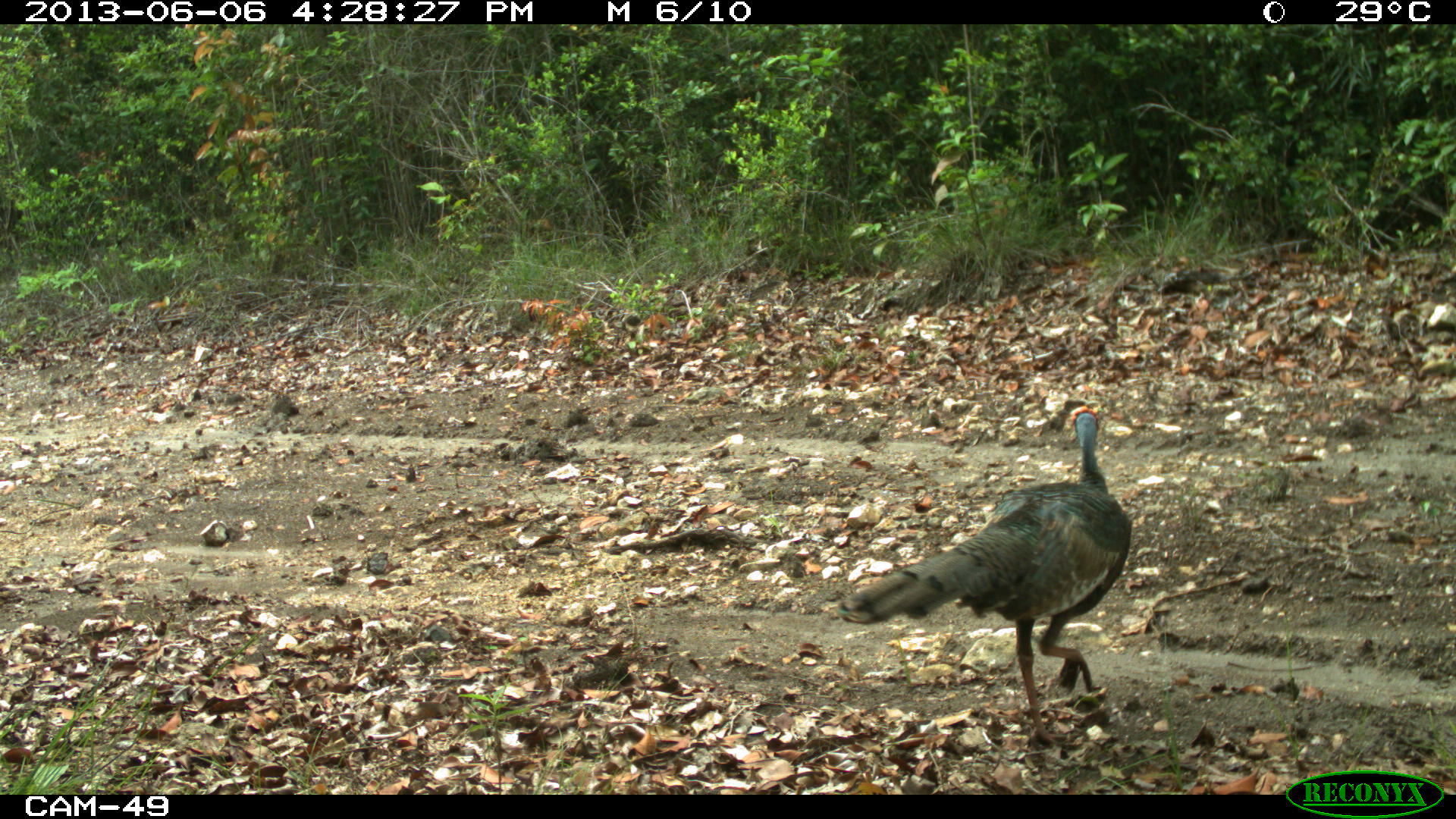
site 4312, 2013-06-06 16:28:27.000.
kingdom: Animalia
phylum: Chordata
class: Aves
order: Galliformes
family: Phasianidae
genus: Meleagris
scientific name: Meleagris ocellata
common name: ocellated turkey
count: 1